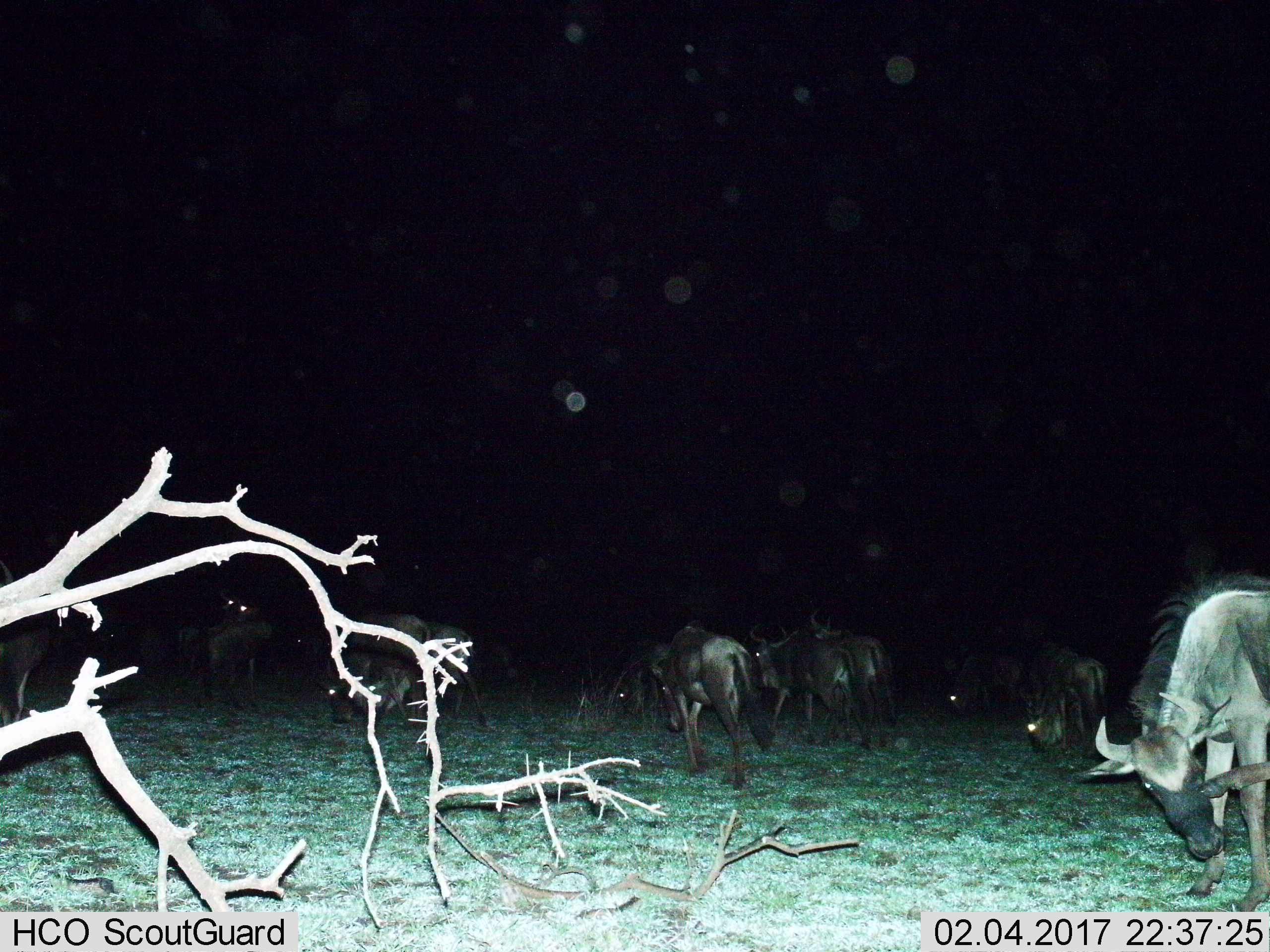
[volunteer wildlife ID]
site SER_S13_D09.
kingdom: Animalia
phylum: Chordata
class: Mammalia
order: Artiodactyla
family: Bovidae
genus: Connochaetes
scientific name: Connochaetes taurinus taurinus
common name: blue wildebeest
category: wildebeestblue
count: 11-50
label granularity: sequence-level